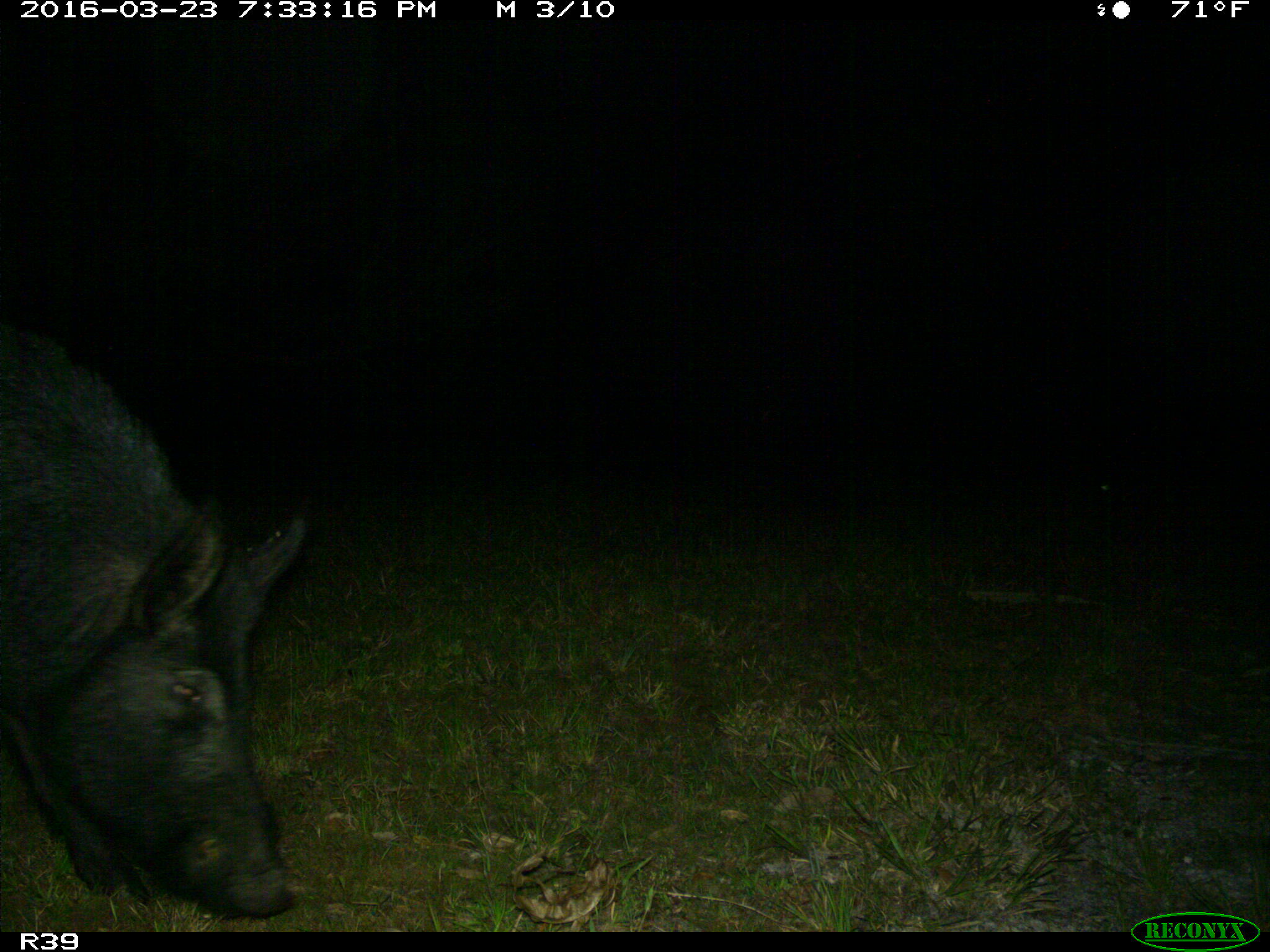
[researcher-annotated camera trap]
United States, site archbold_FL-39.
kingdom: Animalia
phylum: Chordata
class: Mammalia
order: Artiodactyla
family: Suidae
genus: Sus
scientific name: Sus scrofa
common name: wild boar